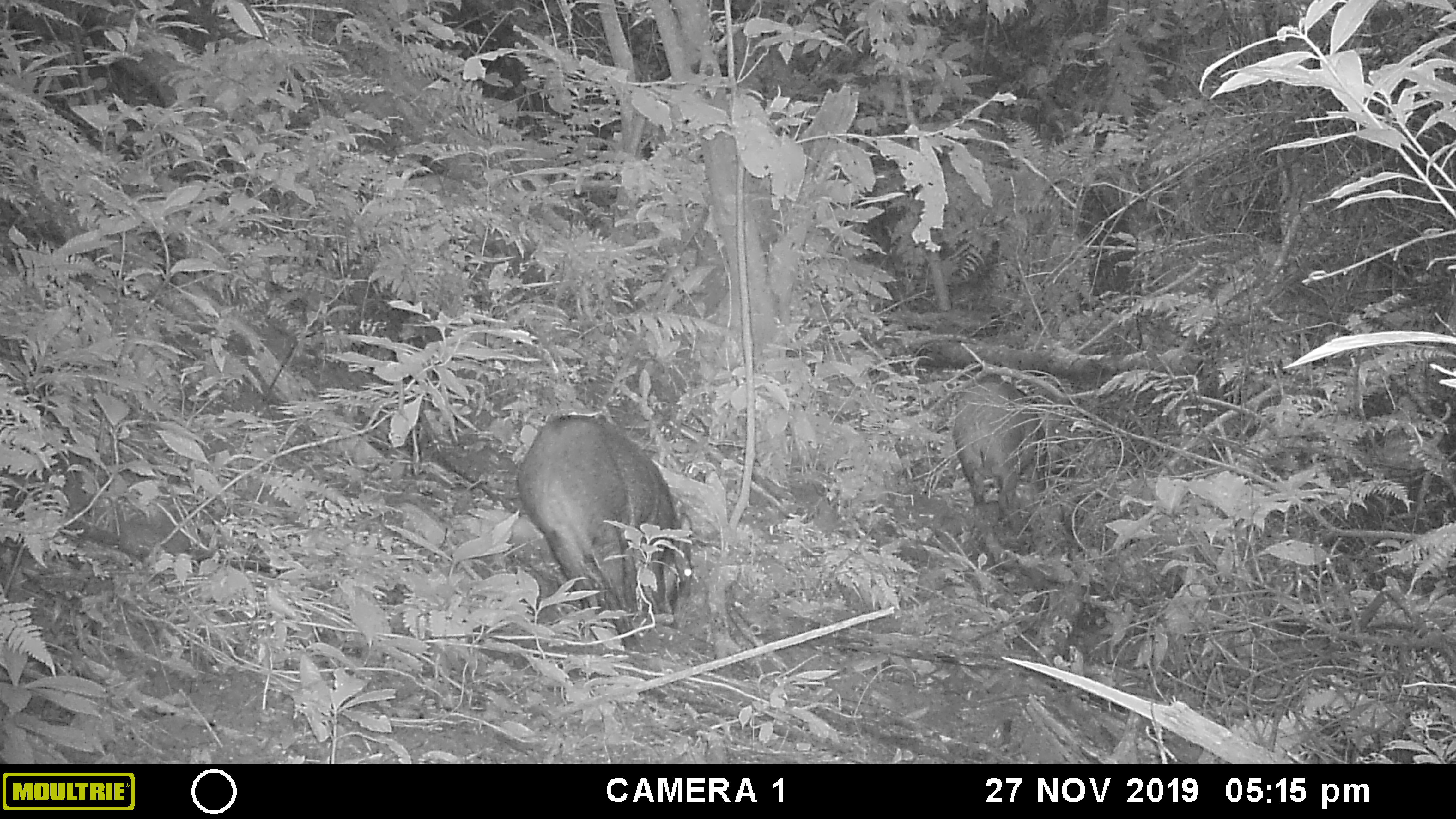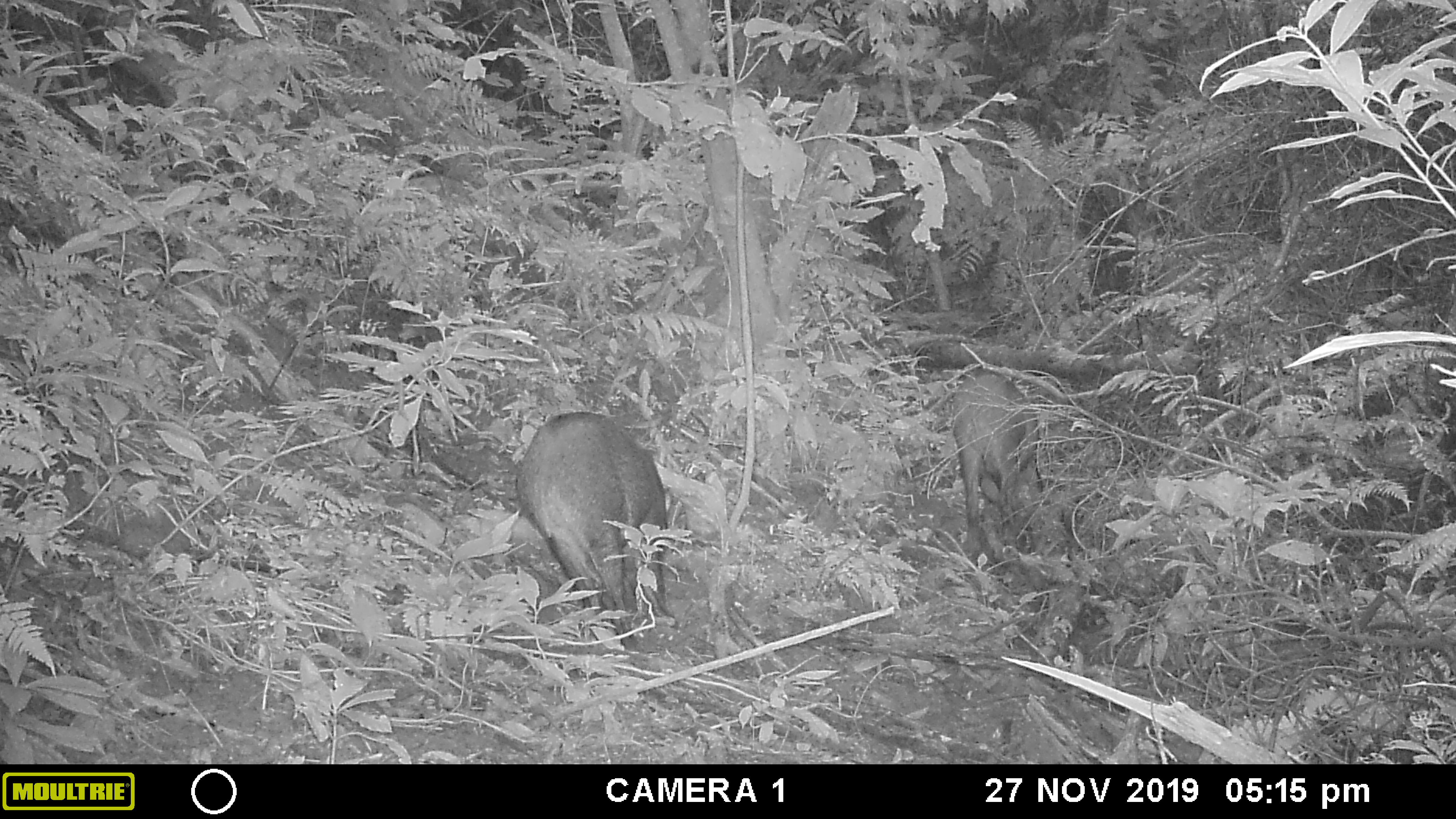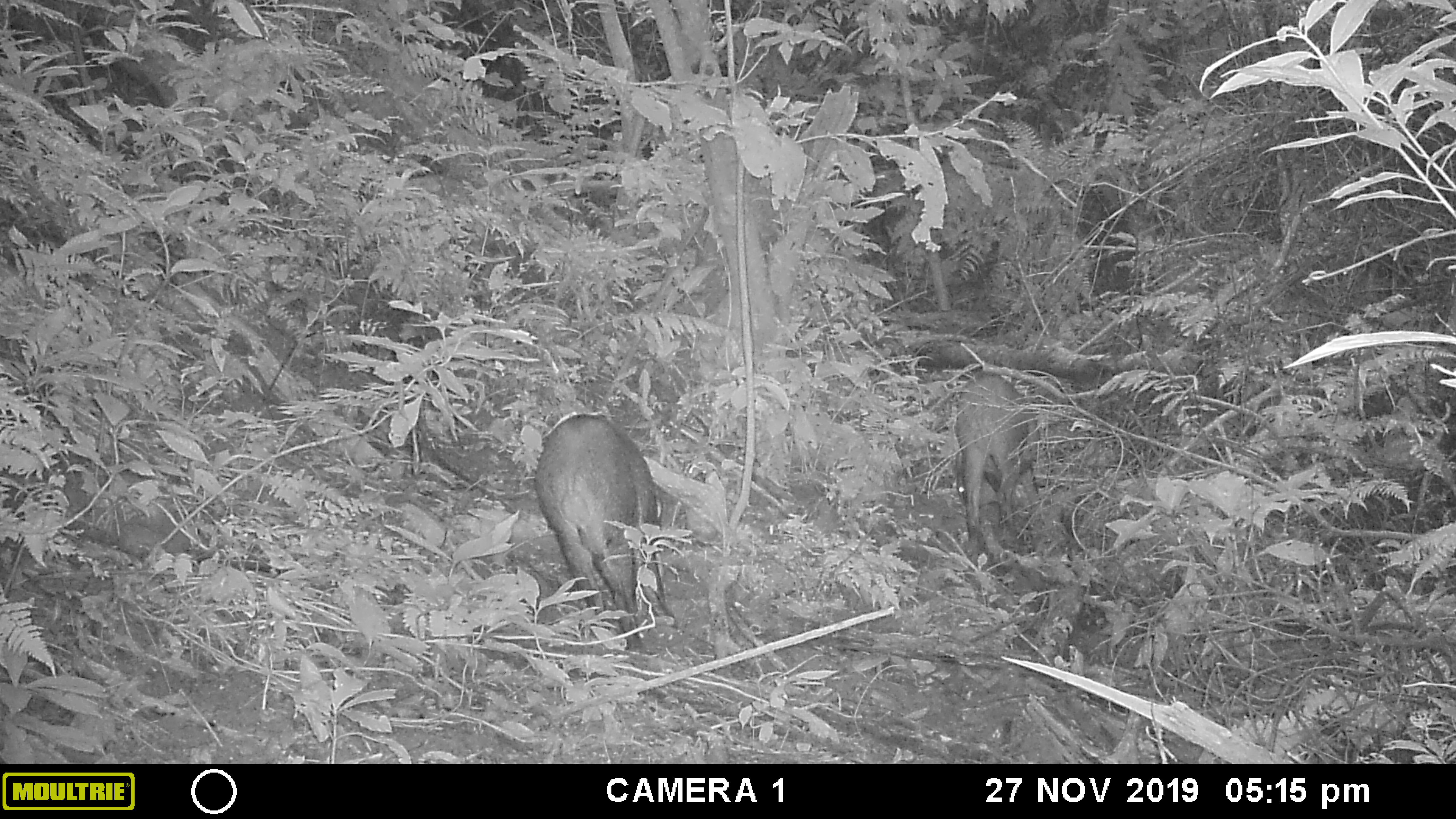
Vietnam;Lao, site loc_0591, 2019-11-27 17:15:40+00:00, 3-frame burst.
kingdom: Animalia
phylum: Chordata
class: Mammalia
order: Artiodactyla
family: Suidae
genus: Sus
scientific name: Sus scrofa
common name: eurasian wild pig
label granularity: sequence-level